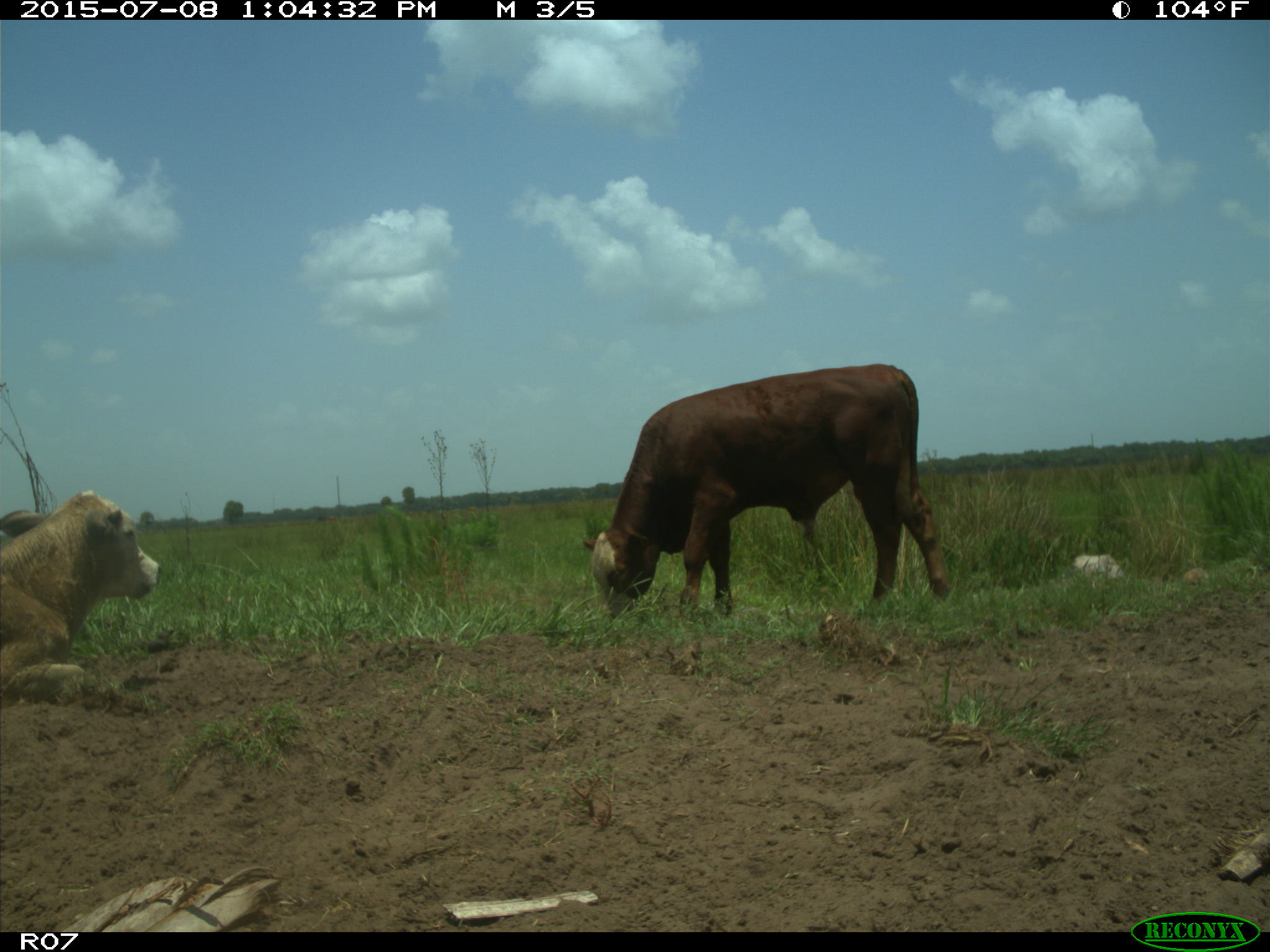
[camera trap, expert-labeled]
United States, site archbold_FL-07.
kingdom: Animalia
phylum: Chordata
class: Mammalia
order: Artiodactyla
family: Bovidae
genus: Bos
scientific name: Bos taurus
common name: domestic cow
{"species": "Bos taurus (domestic cow)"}